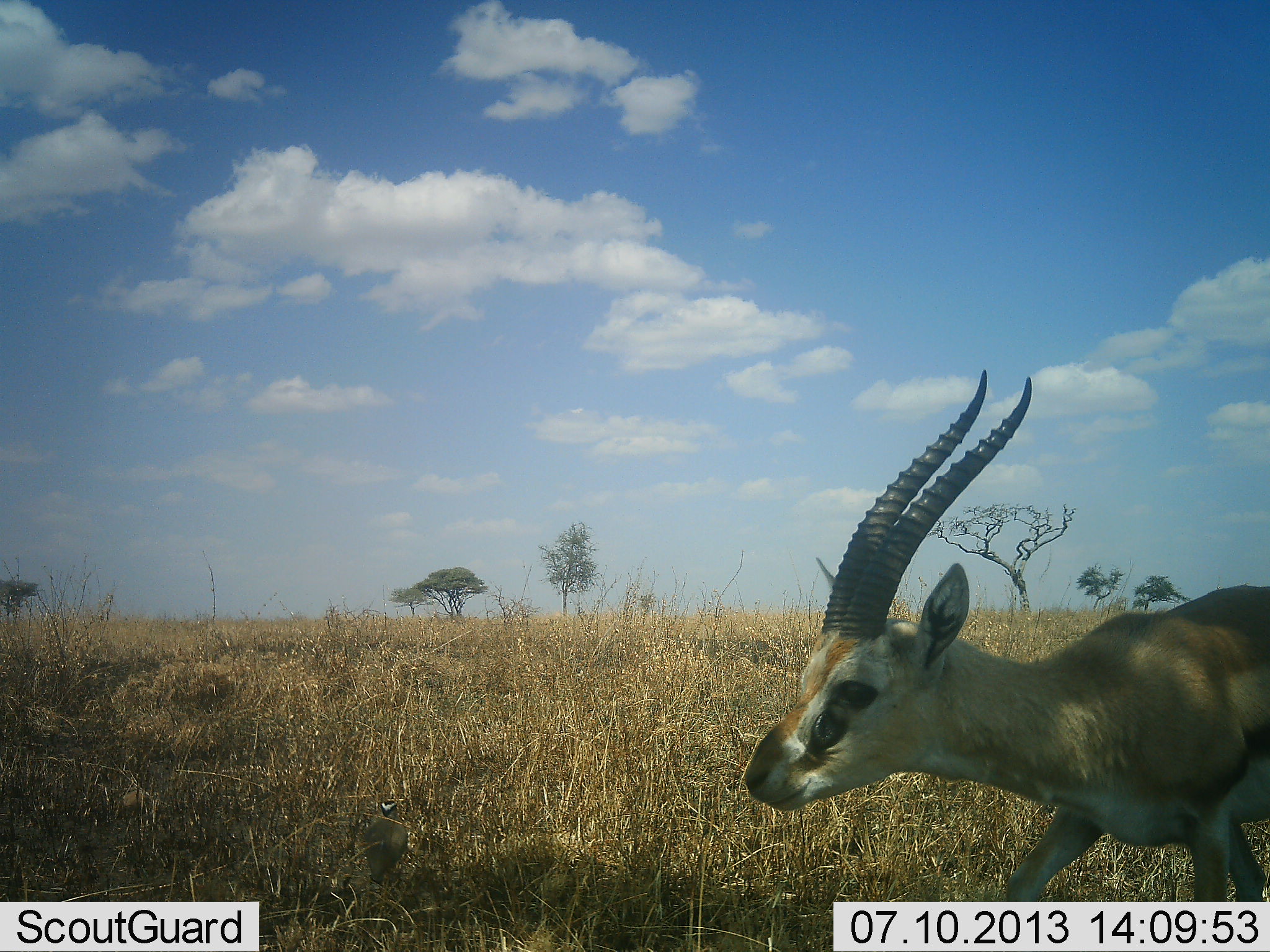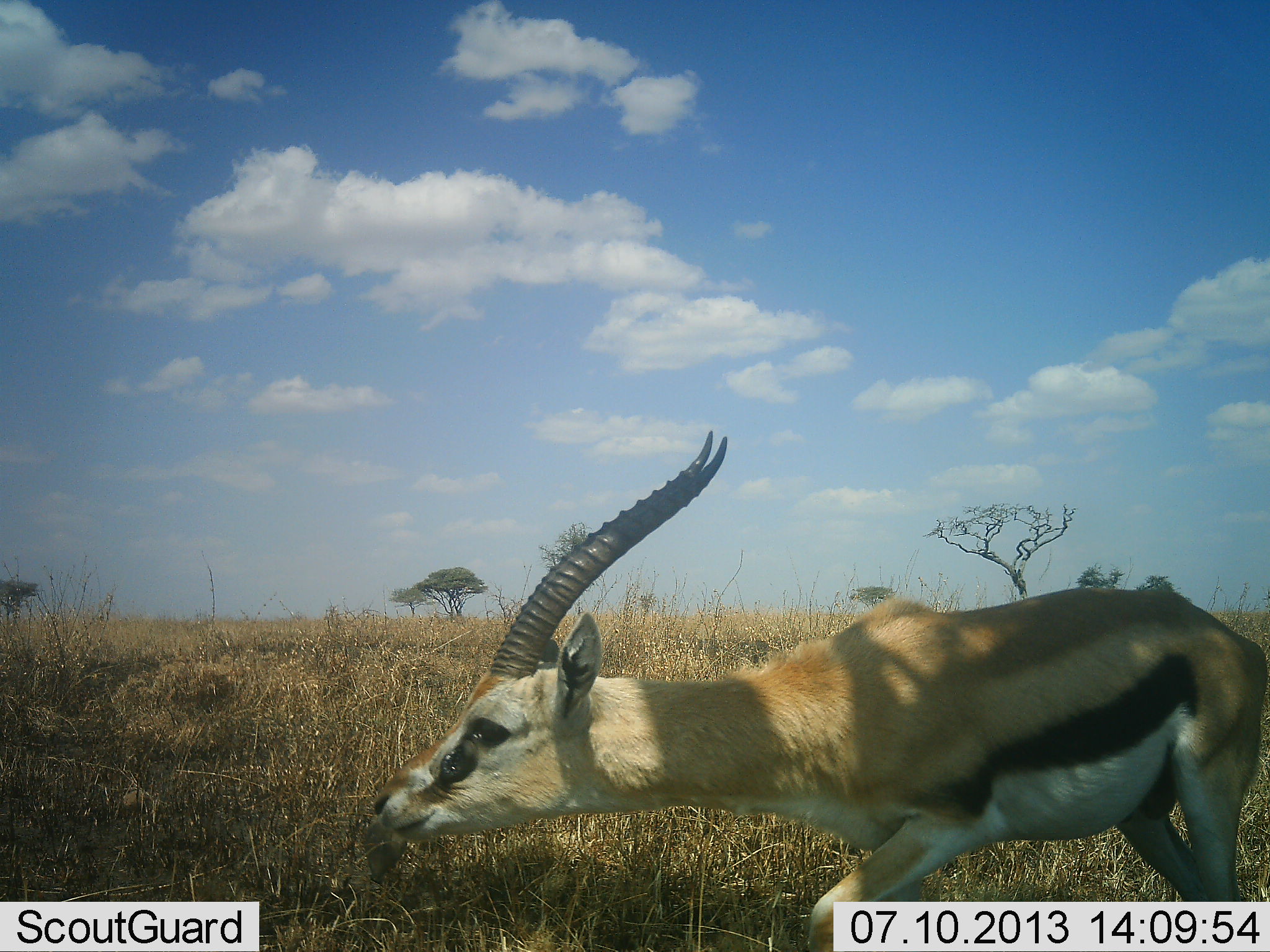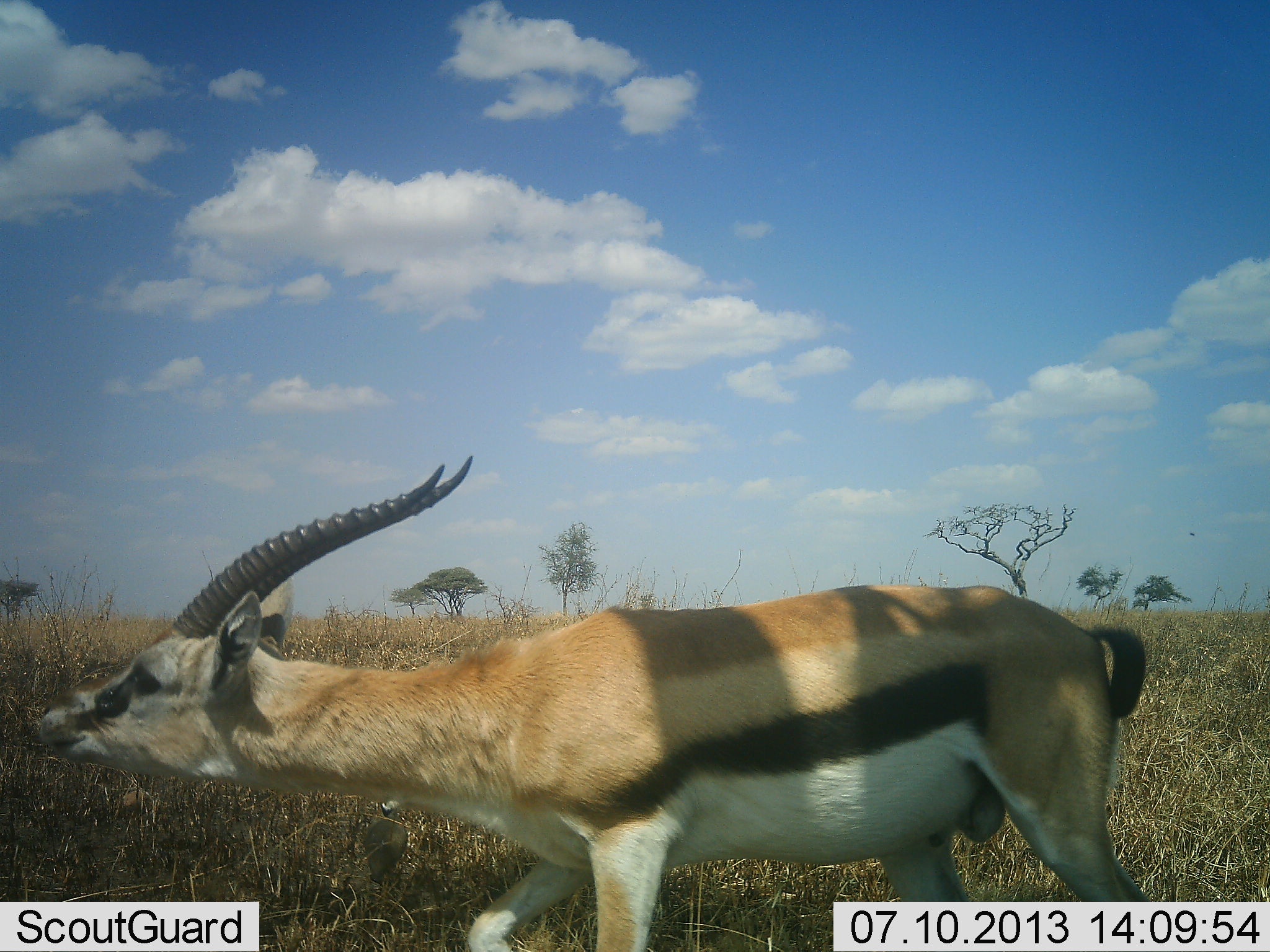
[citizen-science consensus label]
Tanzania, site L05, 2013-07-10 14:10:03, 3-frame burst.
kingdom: Animalia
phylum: Chordata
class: Mammalia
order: Artiodactyla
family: Bovidae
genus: Eudorcas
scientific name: Eudorcas thomsonii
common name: thomson's gazelle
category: gazellethomsons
Gazellethomsons (thomson's gazelle) (Eudorcas thomsonii), count 1. Behavior (volunteer vote fractions): standing 19%, resting 0%, moving 75%, interacting 0%. Young present (vote fraction): 0%. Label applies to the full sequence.